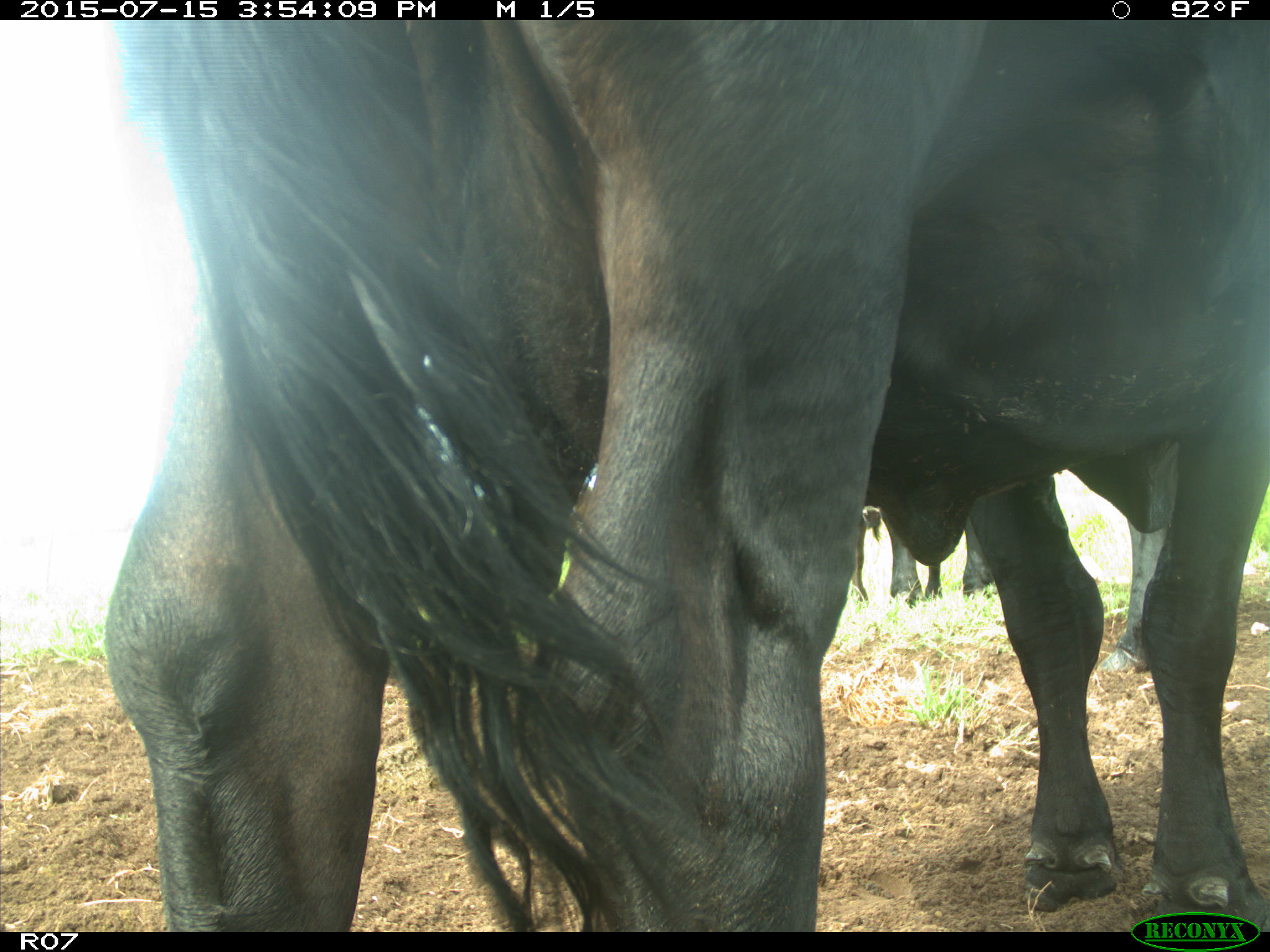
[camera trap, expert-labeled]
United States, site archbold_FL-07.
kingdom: Animalia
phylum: Chordata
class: Mammalia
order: Artiodactyla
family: Bovidae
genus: Bos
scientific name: Bos taurus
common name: domestic cow